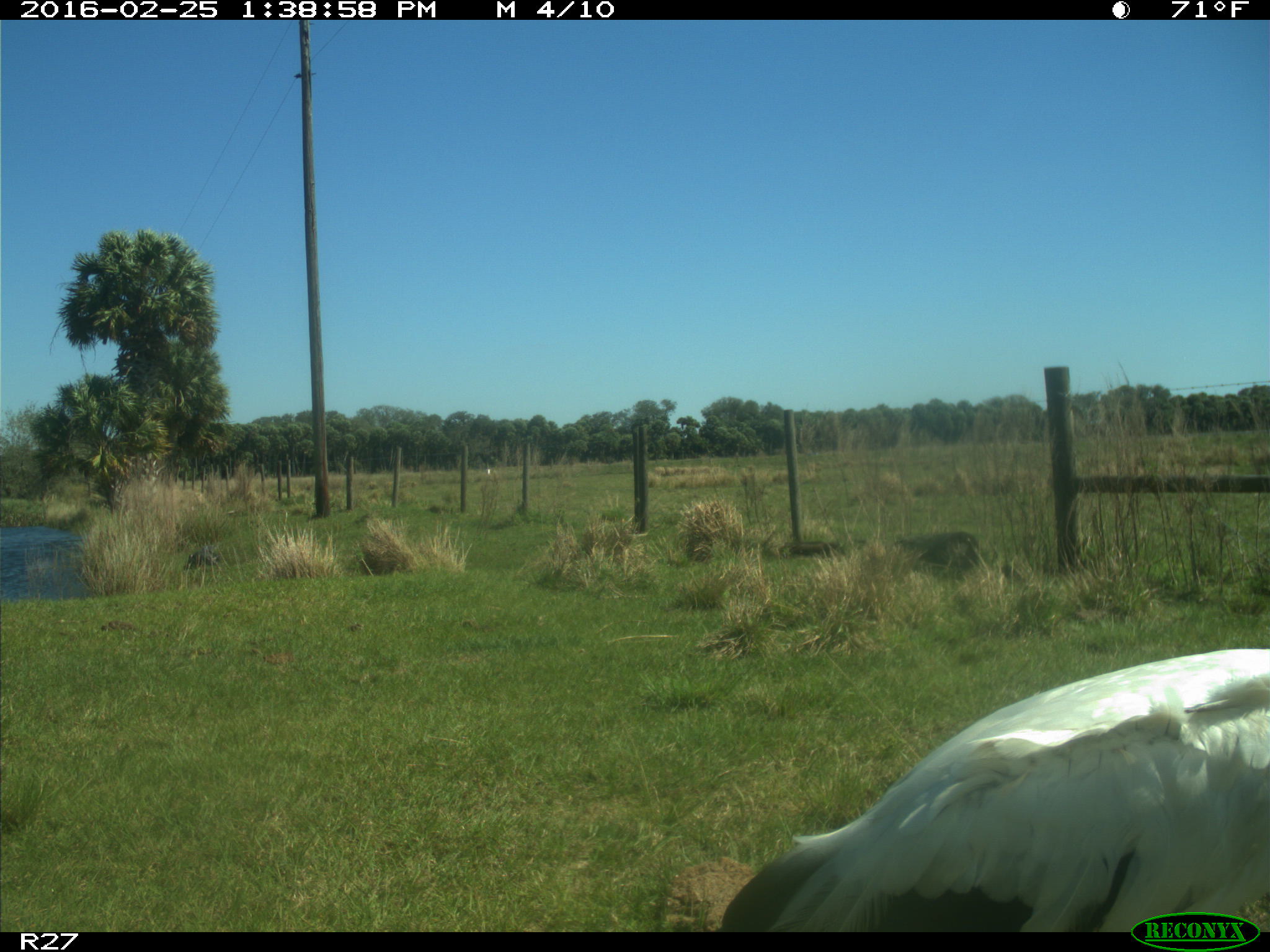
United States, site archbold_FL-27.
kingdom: Animalia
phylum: Chordata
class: Aves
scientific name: Aves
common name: birds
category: unidentified bird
Unidentified bird (birds) (Aves).